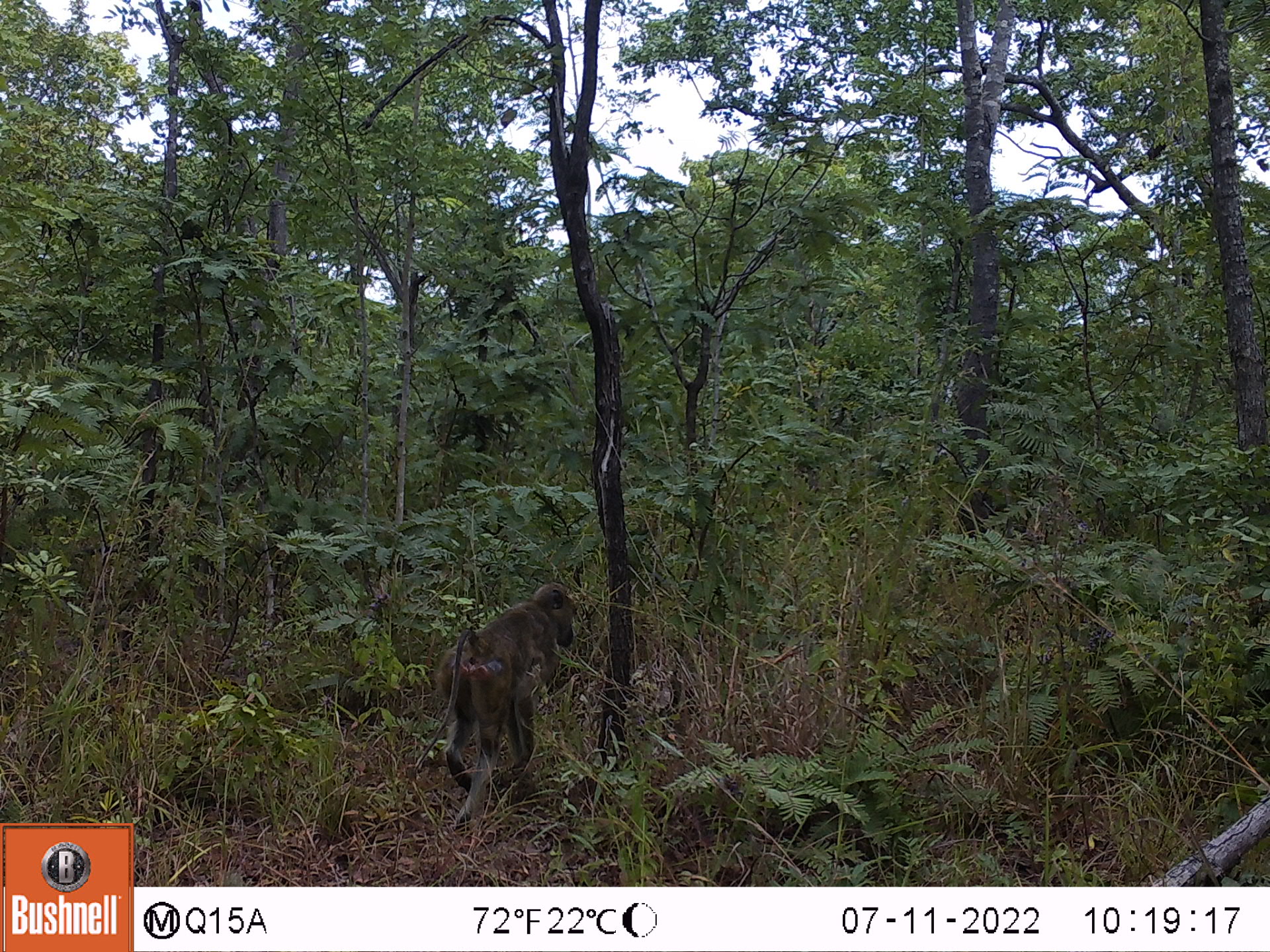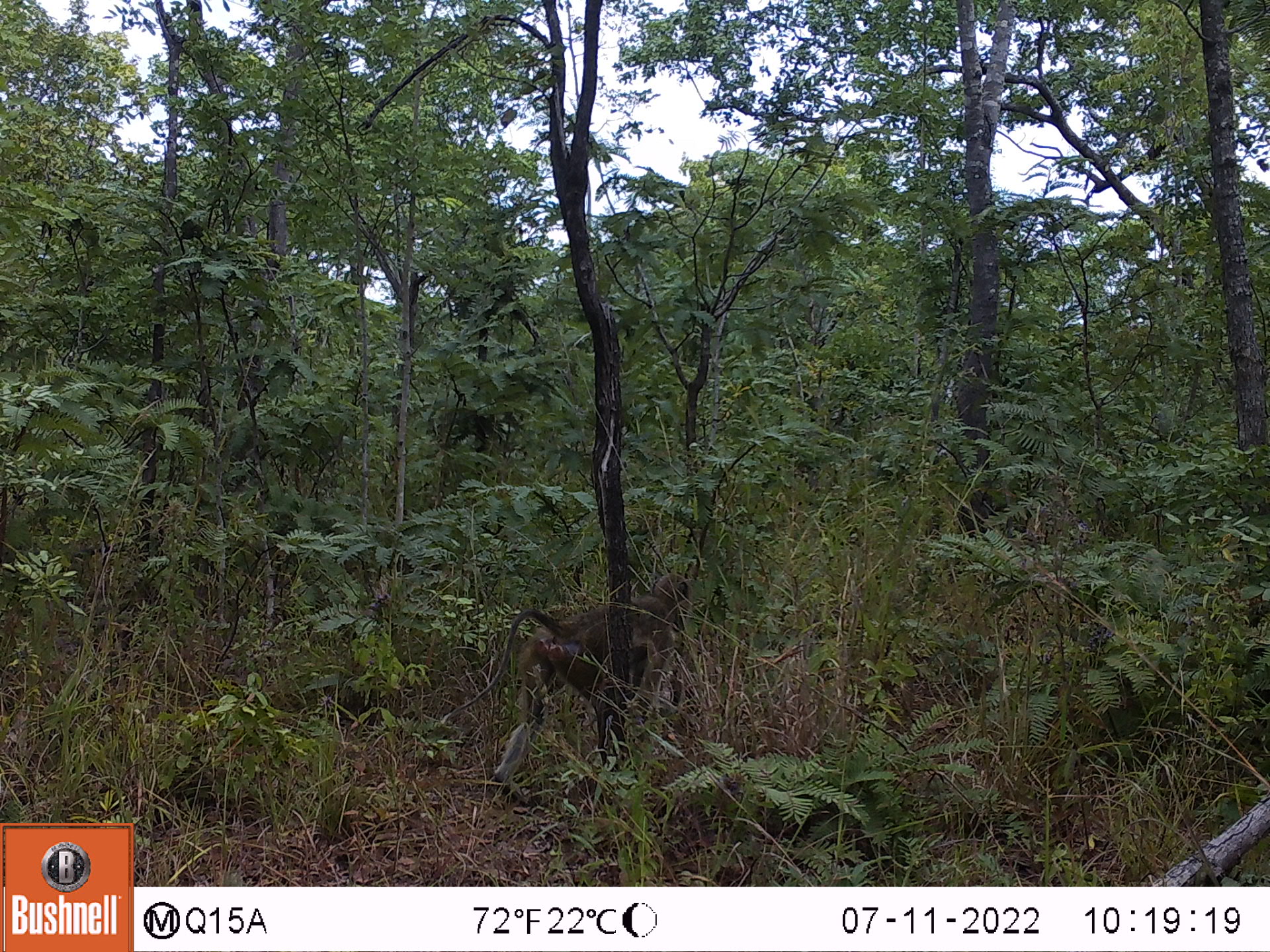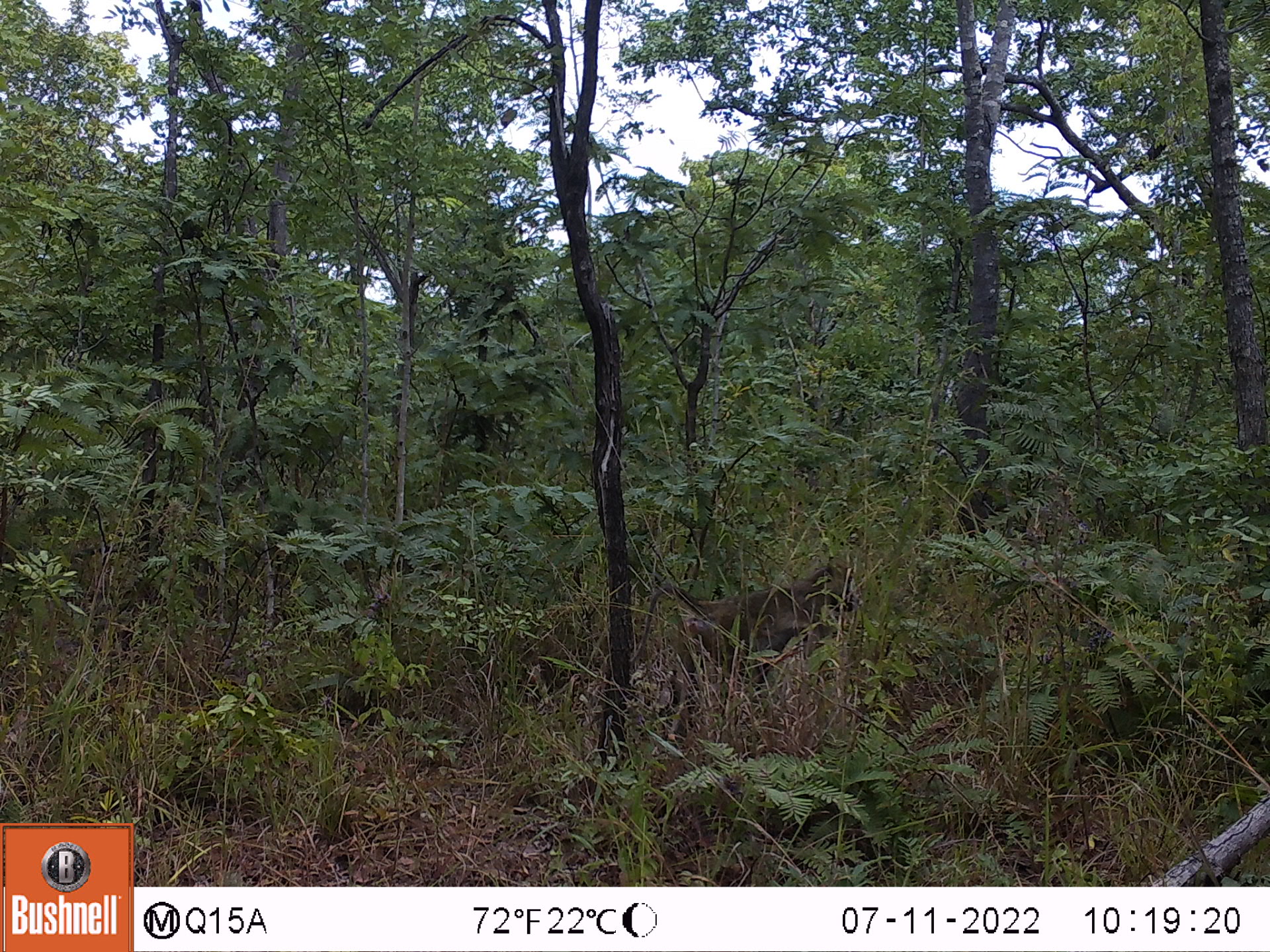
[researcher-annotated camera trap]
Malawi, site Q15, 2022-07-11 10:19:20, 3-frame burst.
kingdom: Animalia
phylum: Chordata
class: Mammalia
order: Primates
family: Cercopithecidae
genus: Papio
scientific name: Papio cynocephalus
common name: yellow baboon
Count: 1.